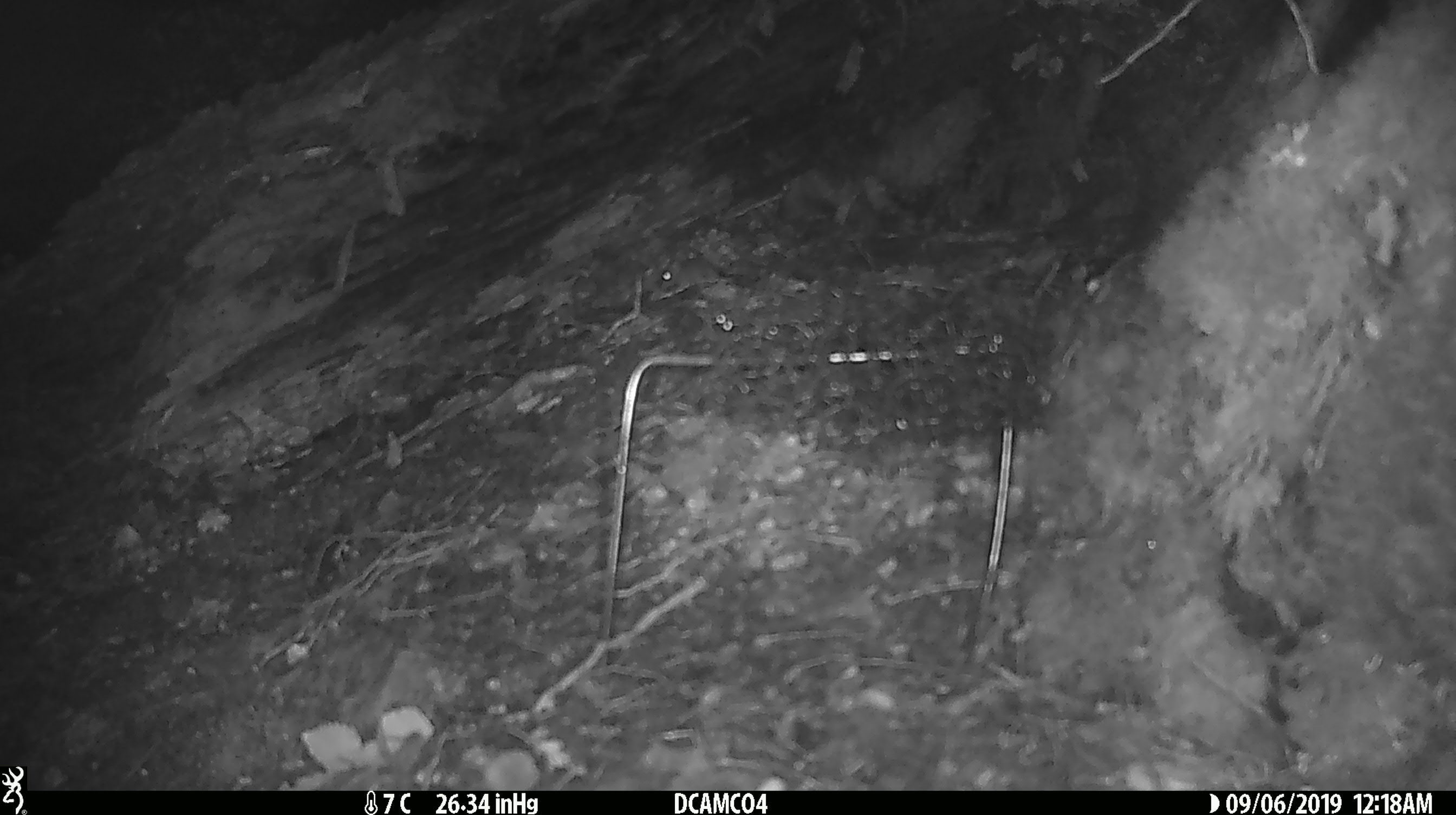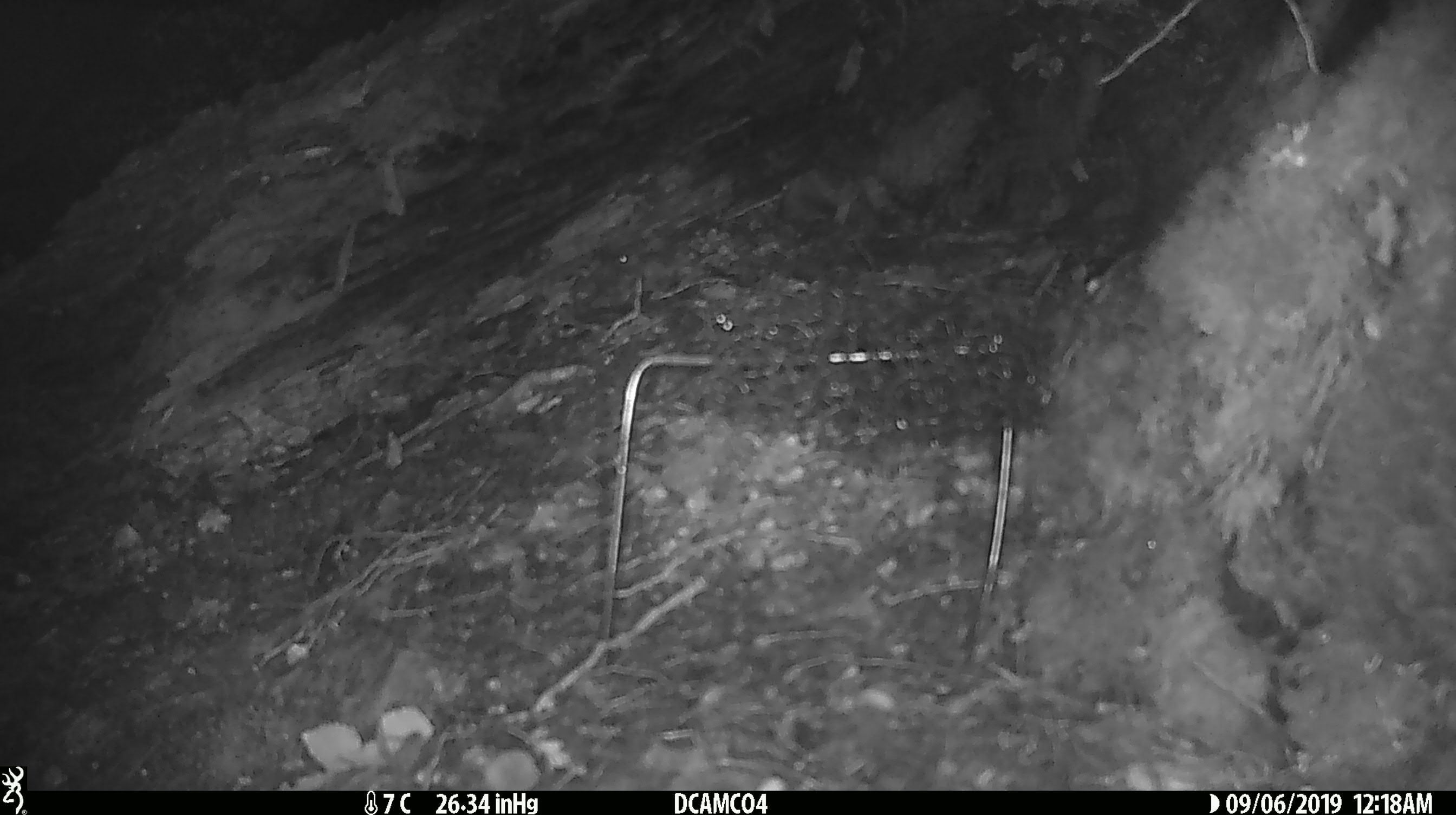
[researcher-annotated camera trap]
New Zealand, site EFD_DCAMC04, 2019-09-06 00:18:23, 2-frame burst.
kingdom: Animalia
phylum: Chordata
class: Mammalia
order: Rodentia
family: Muridae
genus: Mus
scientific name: Mus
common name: mouse